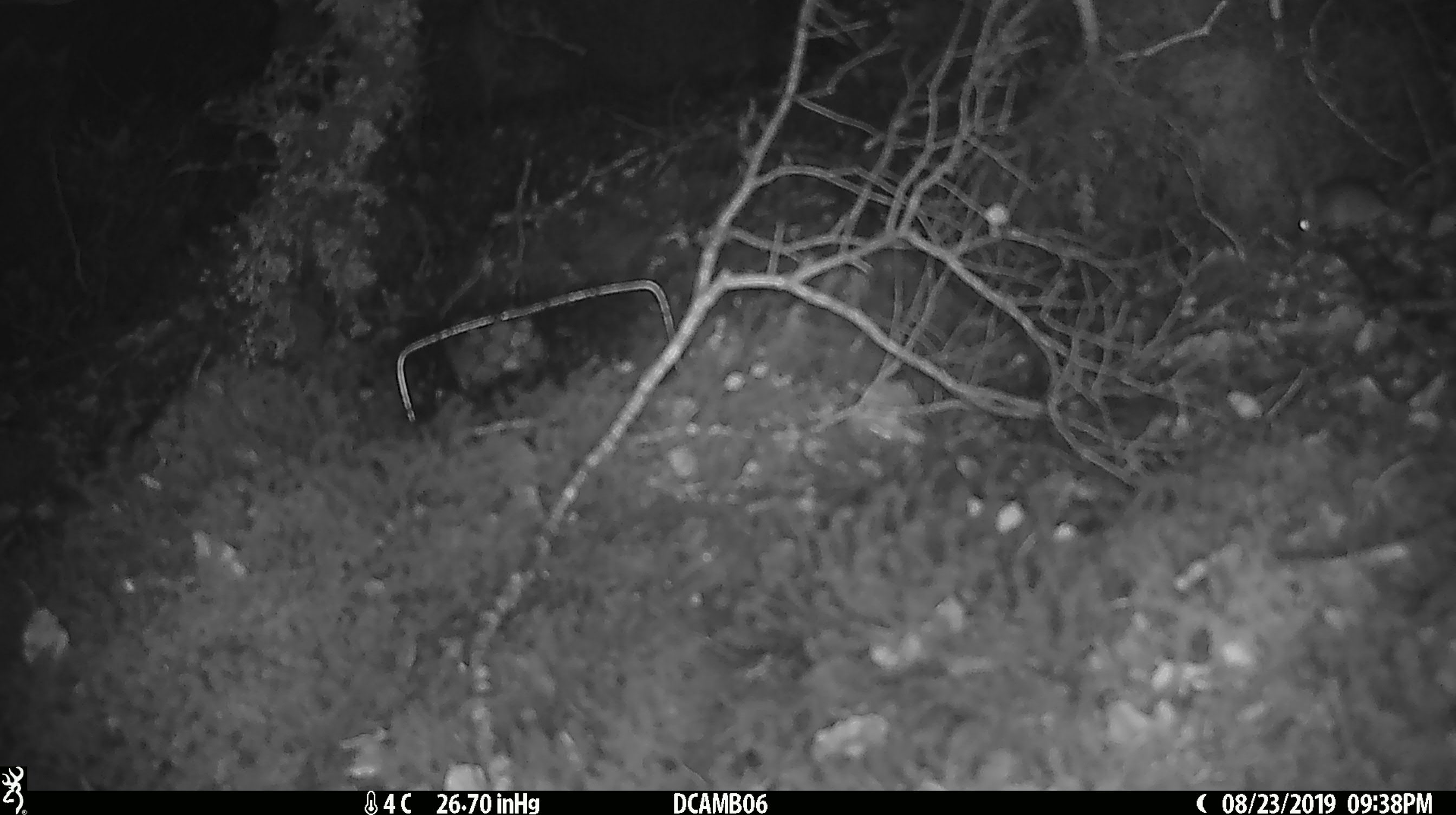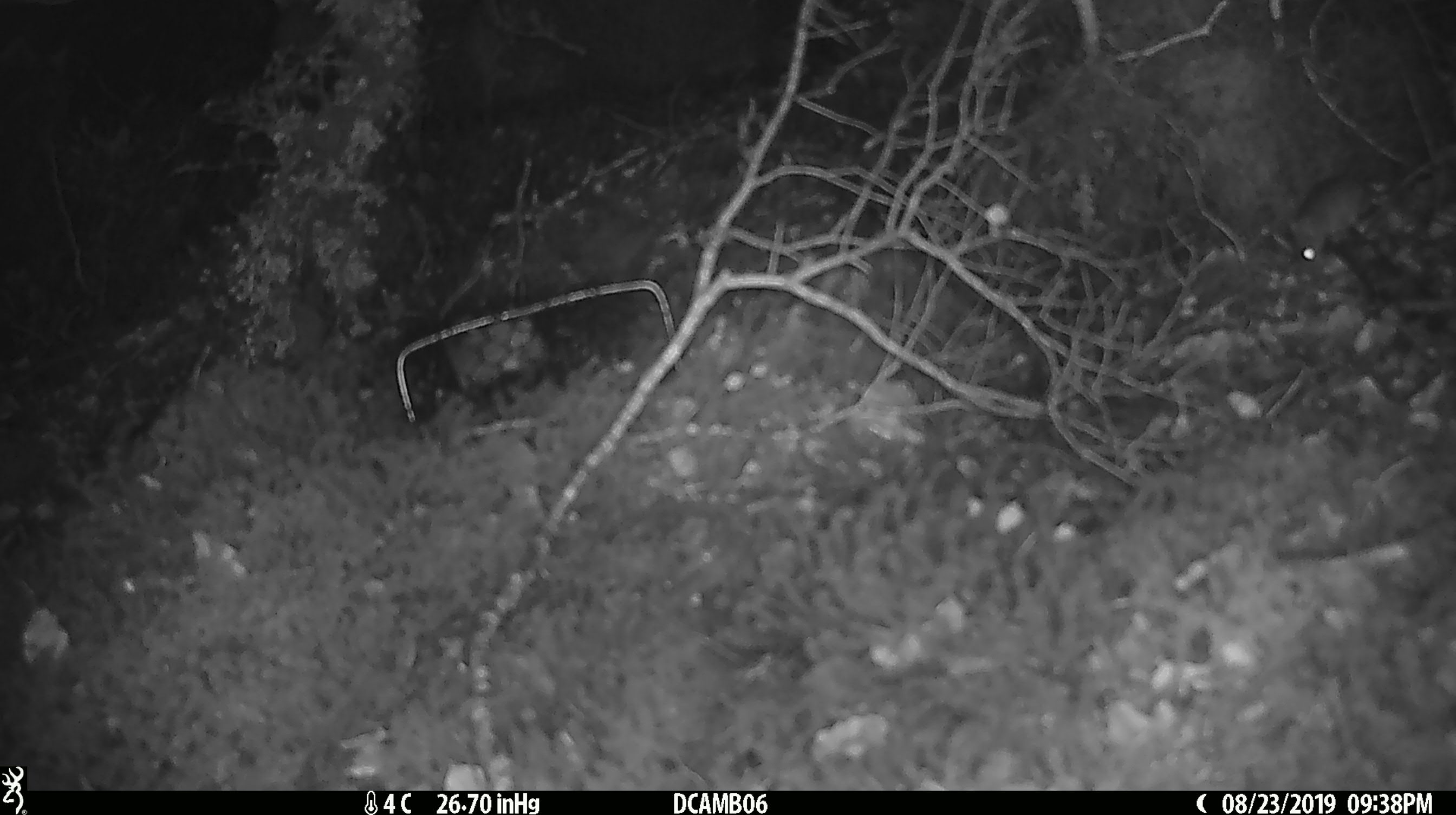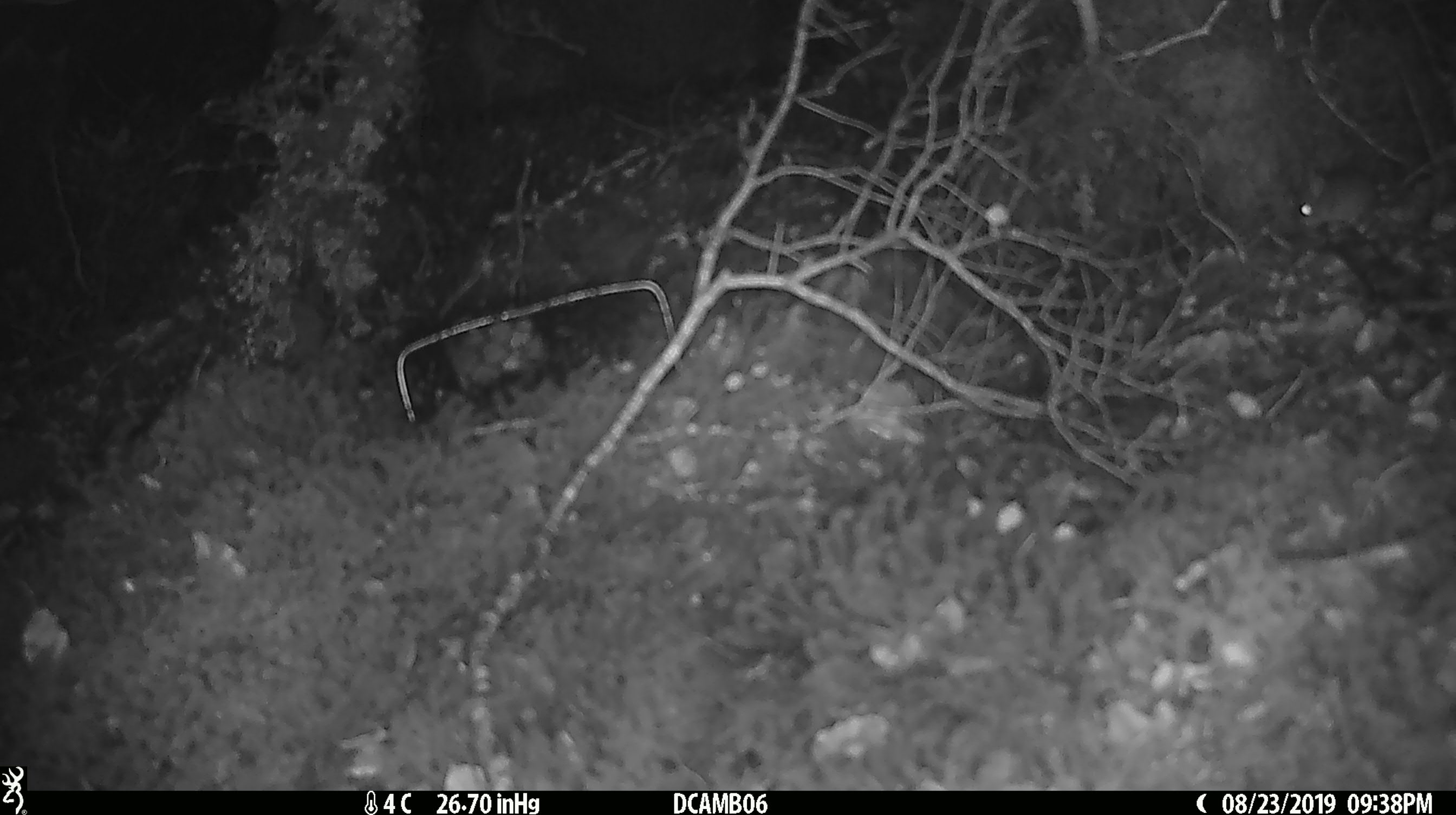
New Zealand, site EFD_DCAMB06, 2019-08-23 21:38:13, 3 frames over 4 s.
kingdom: Animalia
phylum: Chordata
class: Mammalia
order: Rodentia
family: Muridae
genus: Mus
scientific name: Mus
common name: mouse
Mouse (Mus).